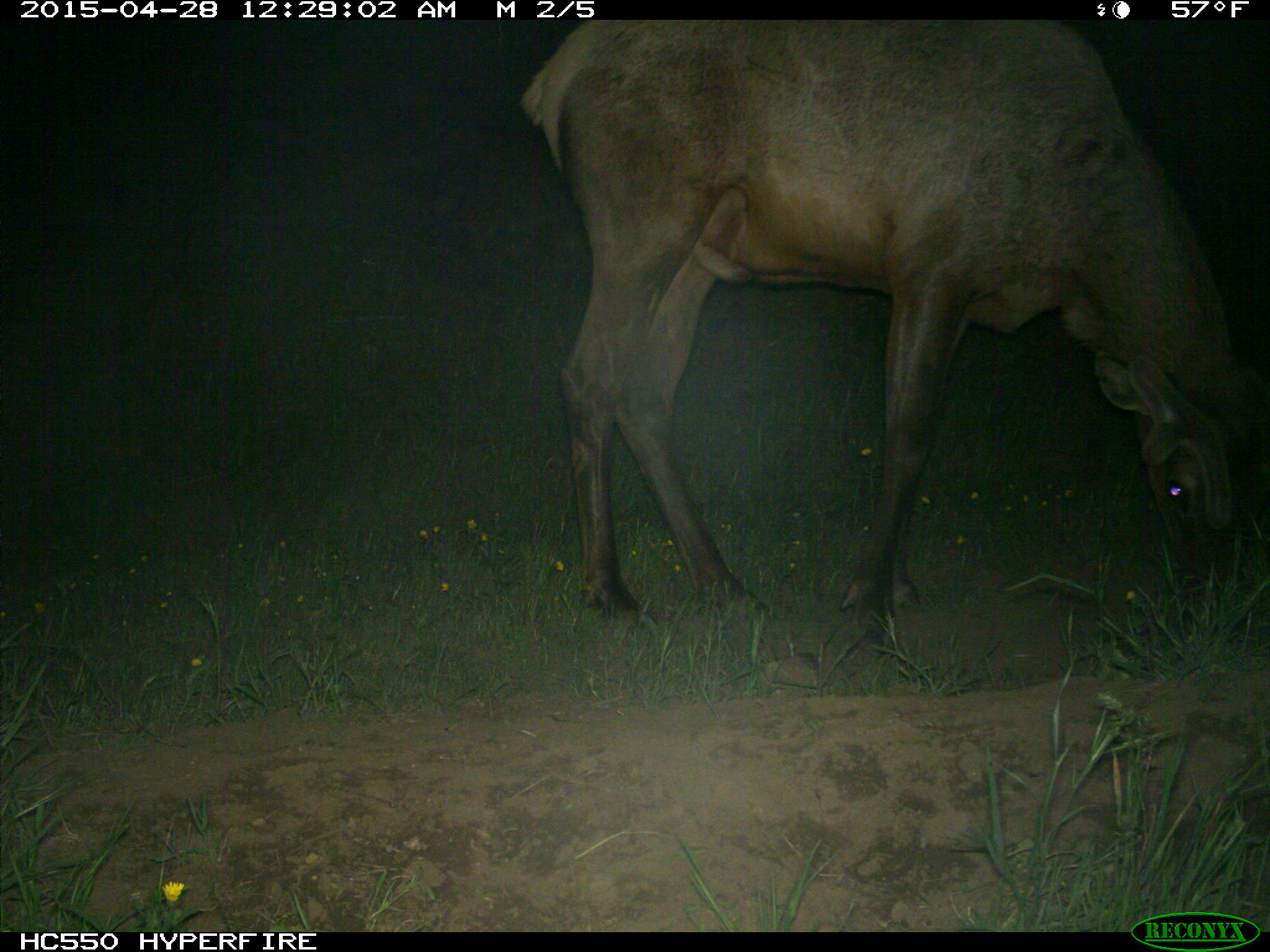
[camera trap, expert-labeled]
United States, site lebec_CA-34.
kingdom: Animalia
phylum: Chordata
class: Mammalia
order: Artiodactyla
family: Cervidae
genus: Cervus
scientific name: Cervus canadensis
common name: elk